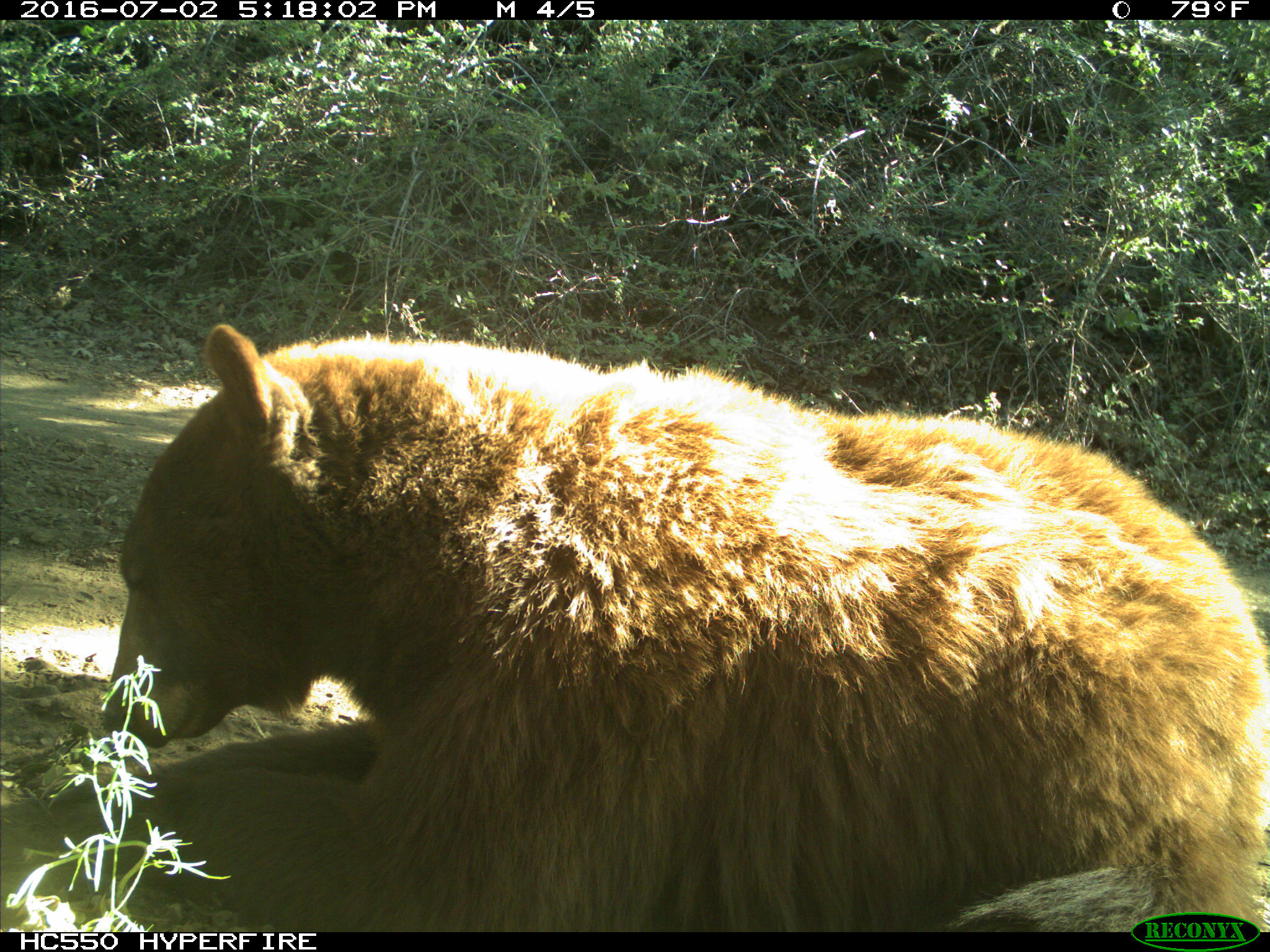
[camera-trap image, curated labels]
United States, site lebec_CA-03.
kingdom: Animalia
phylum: Chordata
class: Mammalia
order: Carnivora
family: Ursidae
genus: Ursus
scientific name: Ursus americanus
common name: american black bear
Ursus americanus (american black bear).